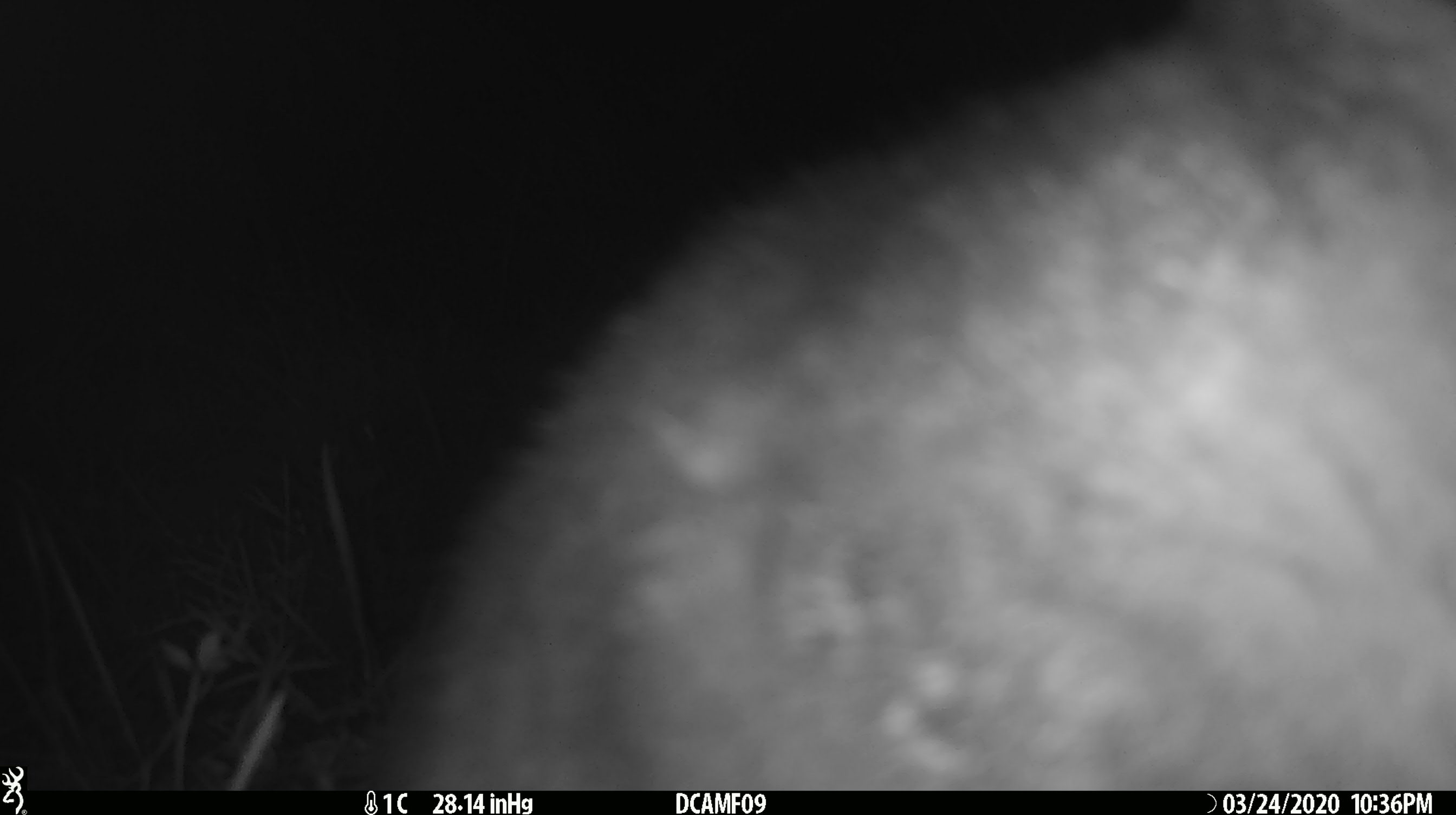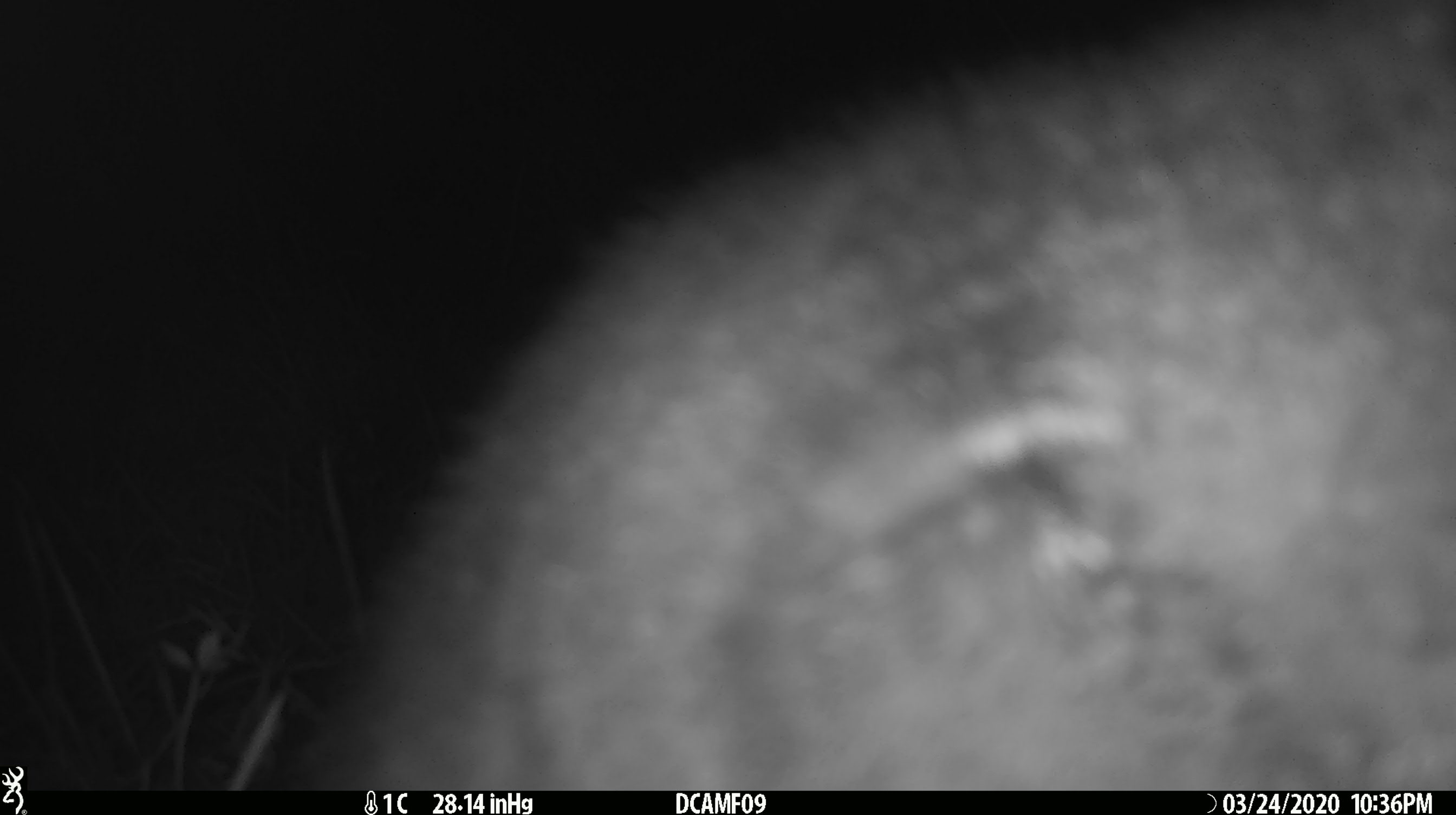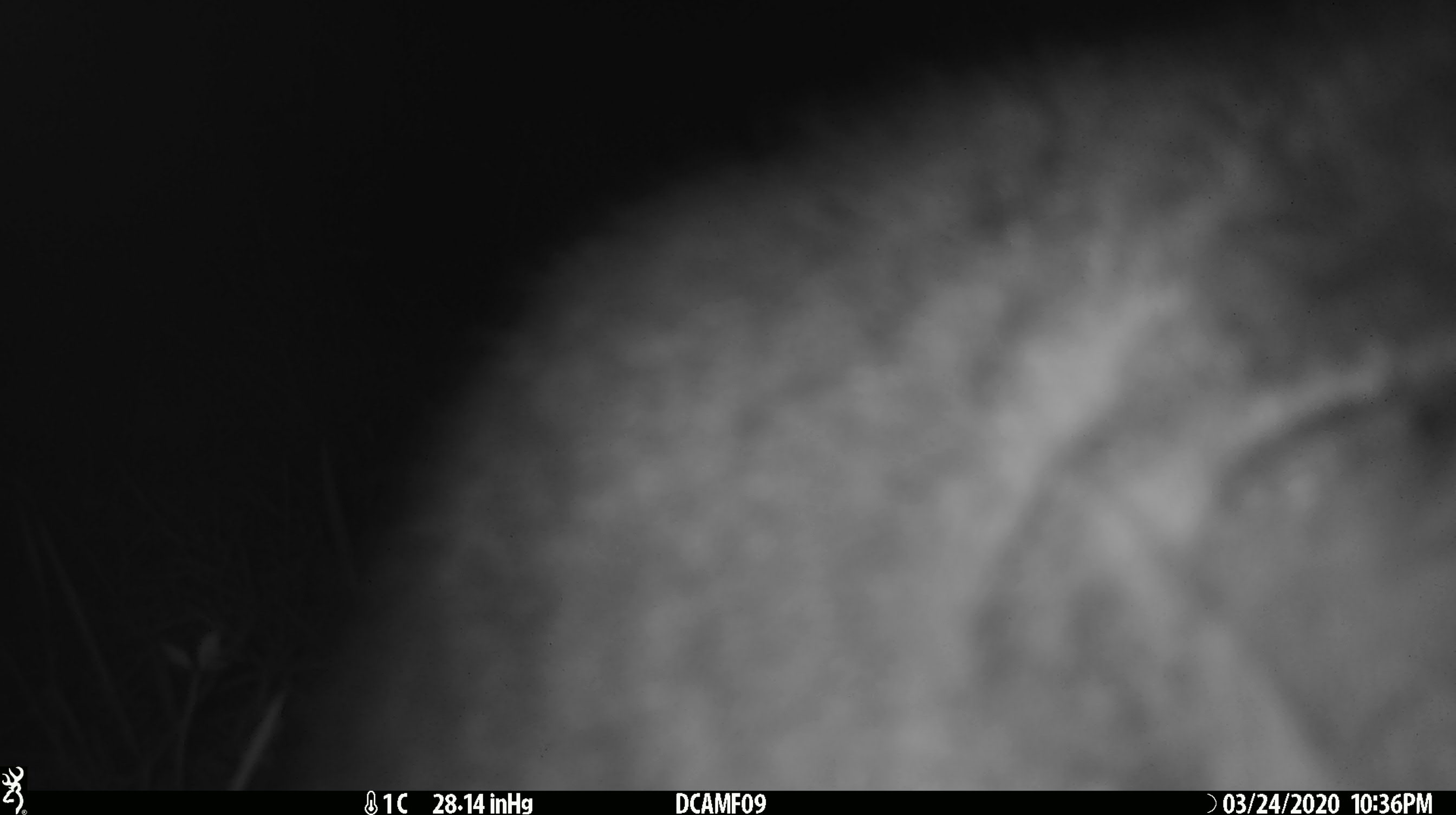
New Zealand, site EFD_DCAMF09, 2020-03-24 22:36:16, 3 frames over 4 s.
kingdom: Animalia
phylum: Chordata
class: Mammalia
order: Diprotodontia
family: Phalangeridae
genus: Trichosurus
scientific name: Trichosurus vulpecula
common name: common brushtail possum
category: possum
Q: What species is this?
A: Possum (common brushtail possum) (Trichosurus vulpecula).